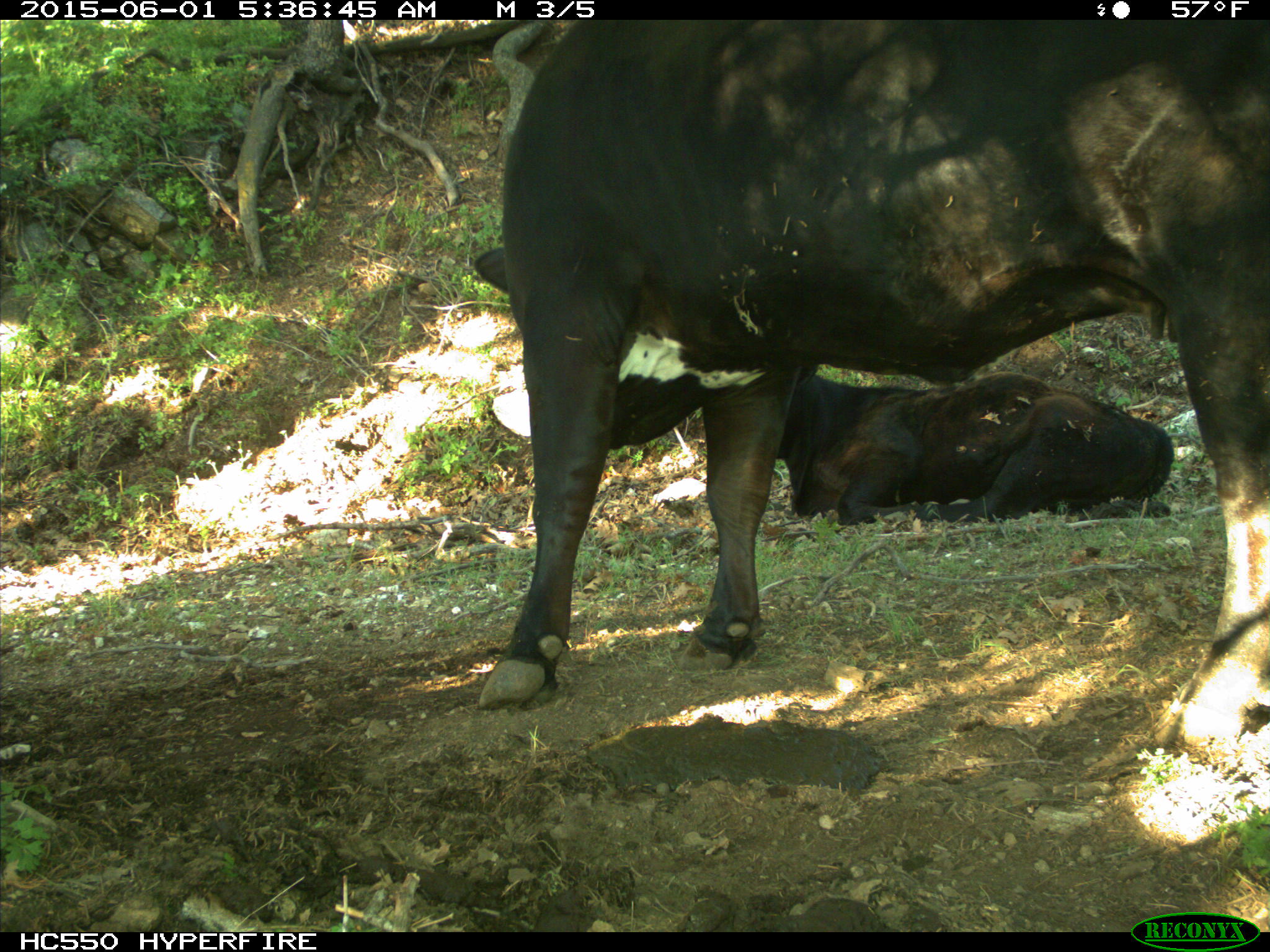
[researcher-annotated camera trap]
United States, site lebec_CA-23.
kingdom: Animalia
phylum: Chordata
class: Mammalia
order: Artiodactyla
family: Bovidae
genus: Bos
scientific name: Bos taurus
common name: domestic cow